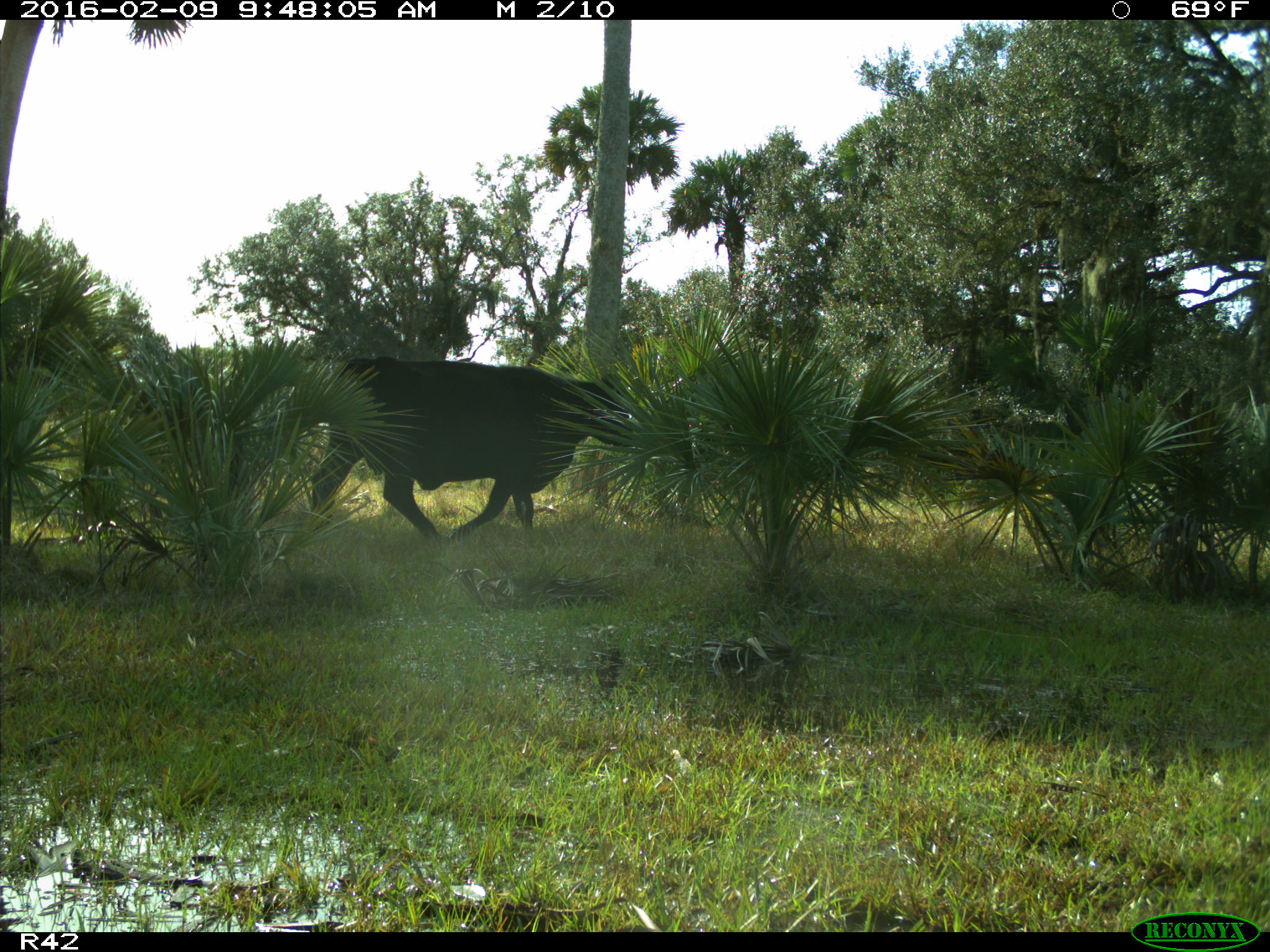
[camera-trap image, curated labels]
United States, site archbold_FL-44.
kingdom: Animalia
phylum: Chordata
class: Mammalia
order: Artiodactyla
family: Bovidae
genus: Bos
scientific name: Bos taurus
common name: domestic cow